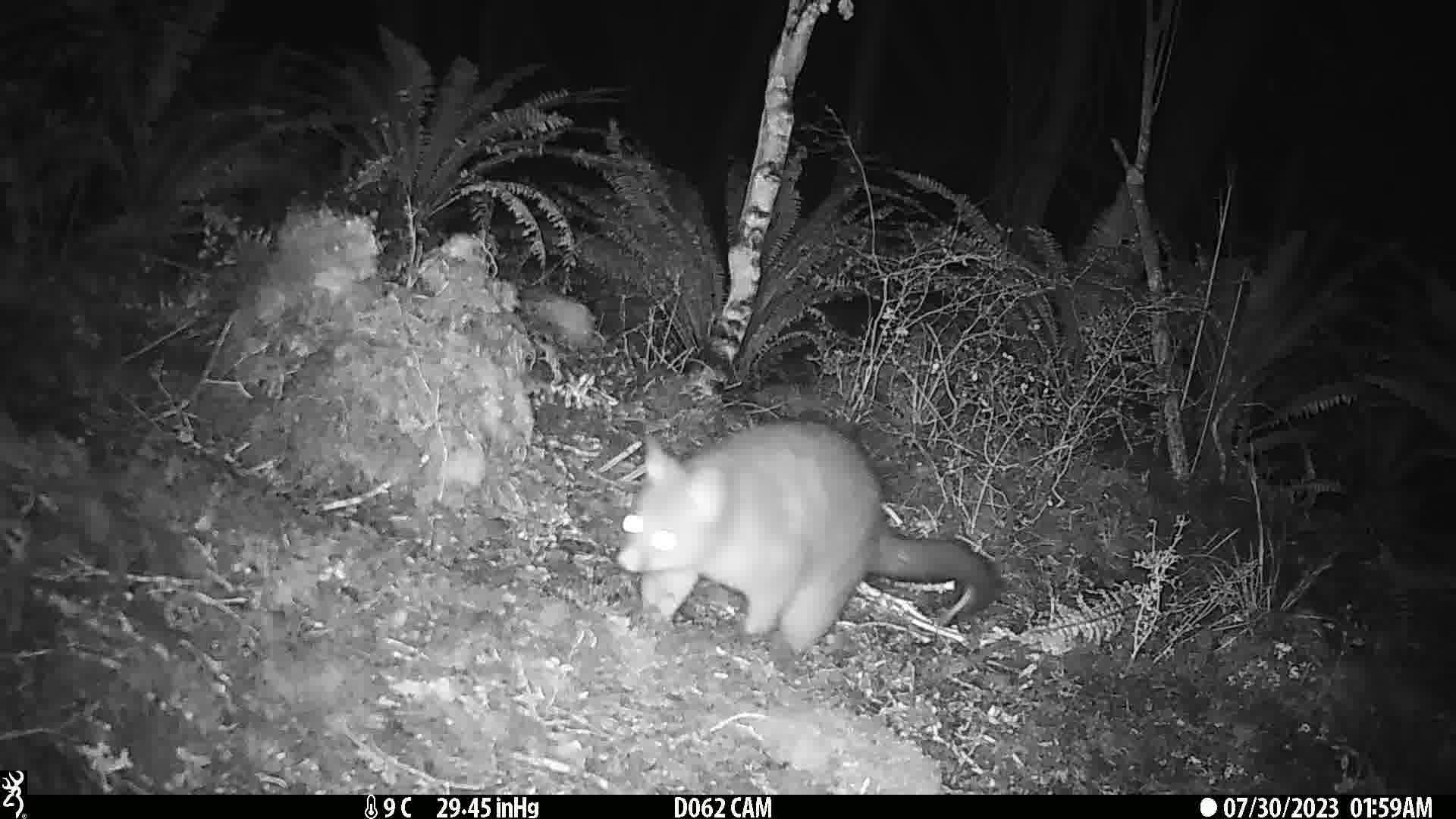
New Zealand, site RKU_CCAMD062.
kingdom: Animalia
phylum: Chordata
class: Mammalia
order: Diprotodontia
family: Phalangeridae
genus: Trichosurus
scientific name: Trichosurus vulpecula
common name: common brushtail possum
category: possum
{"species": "possum (common brushtail possum) (Trichosurus vulpecula)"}